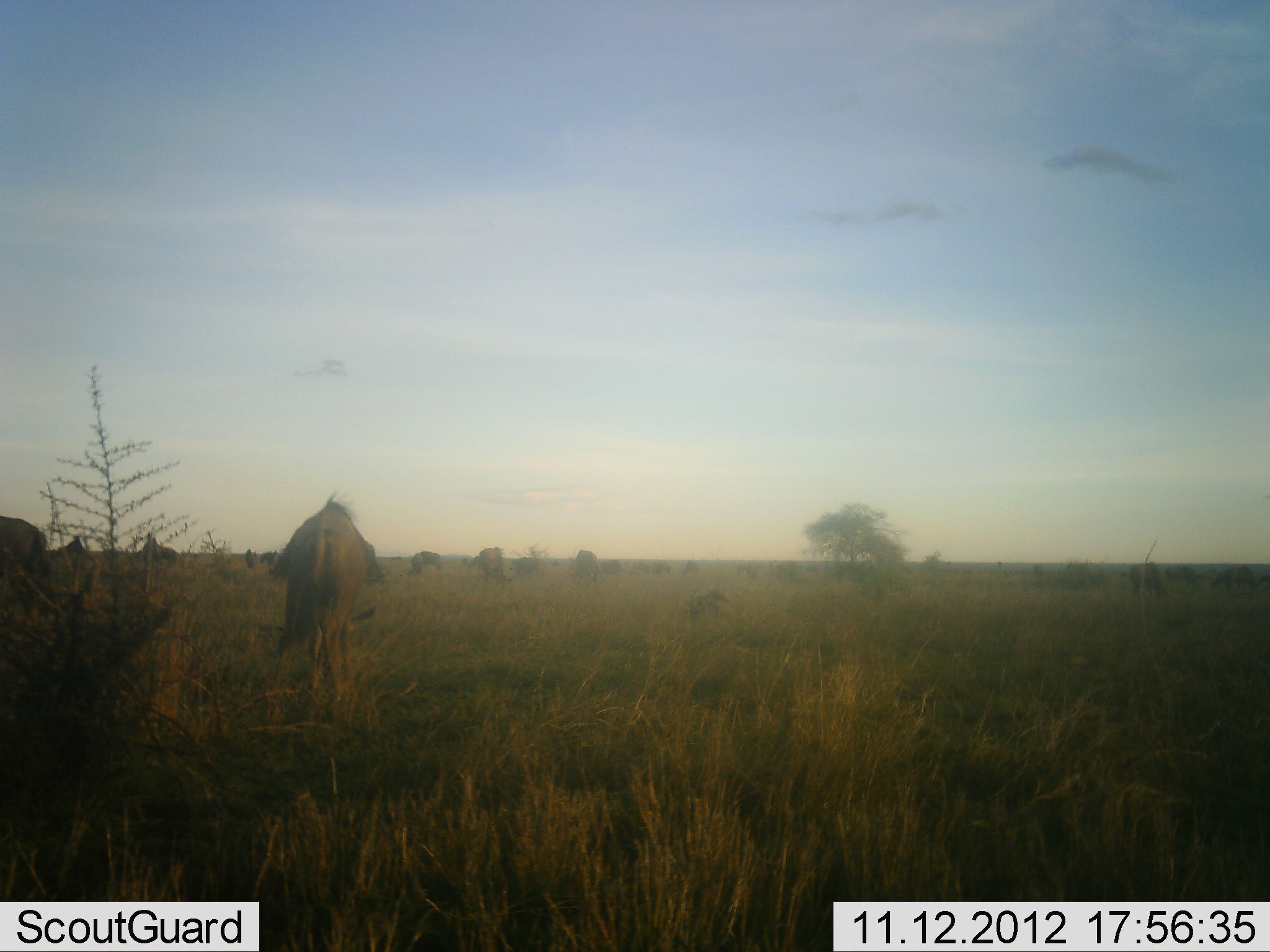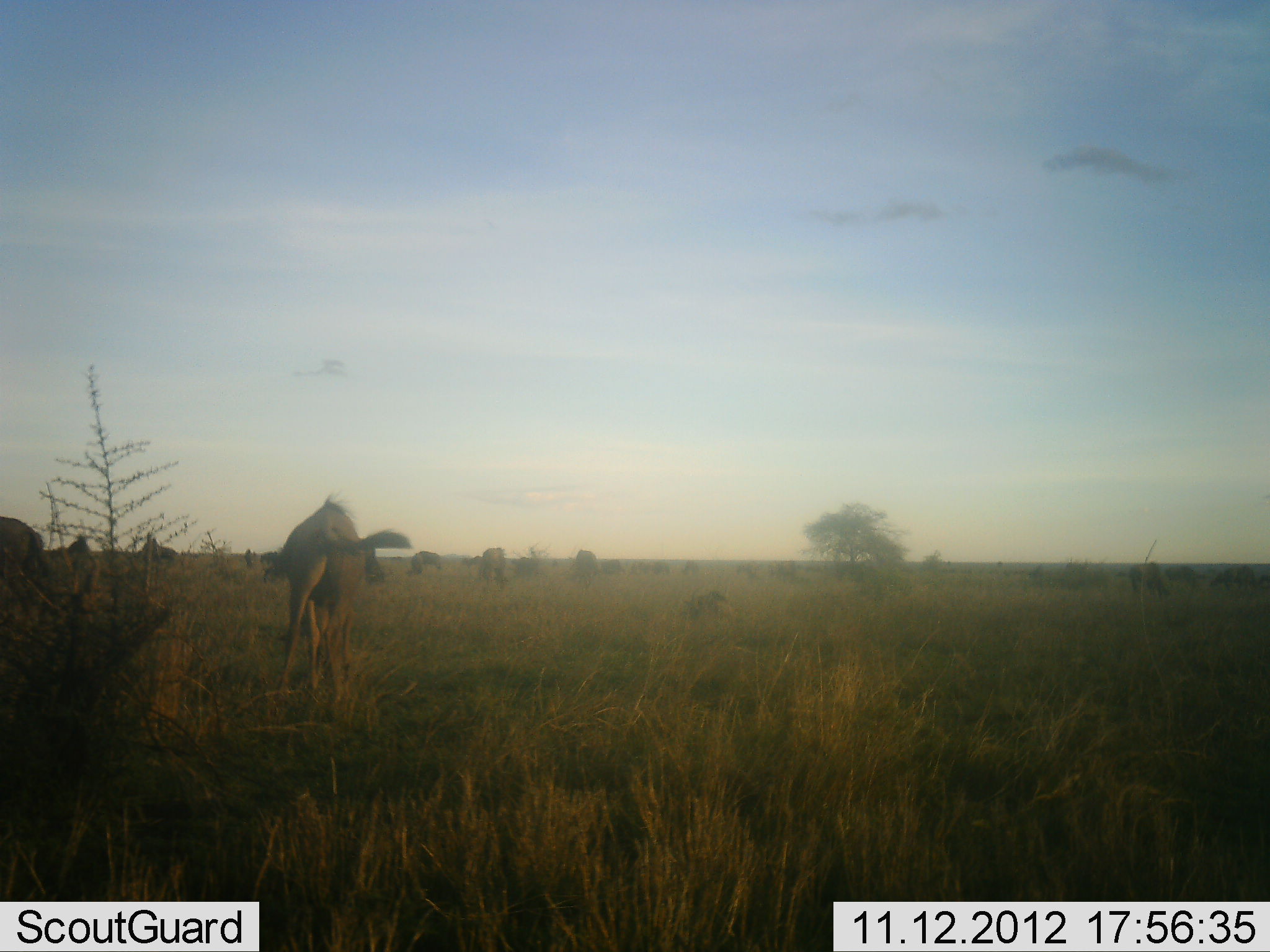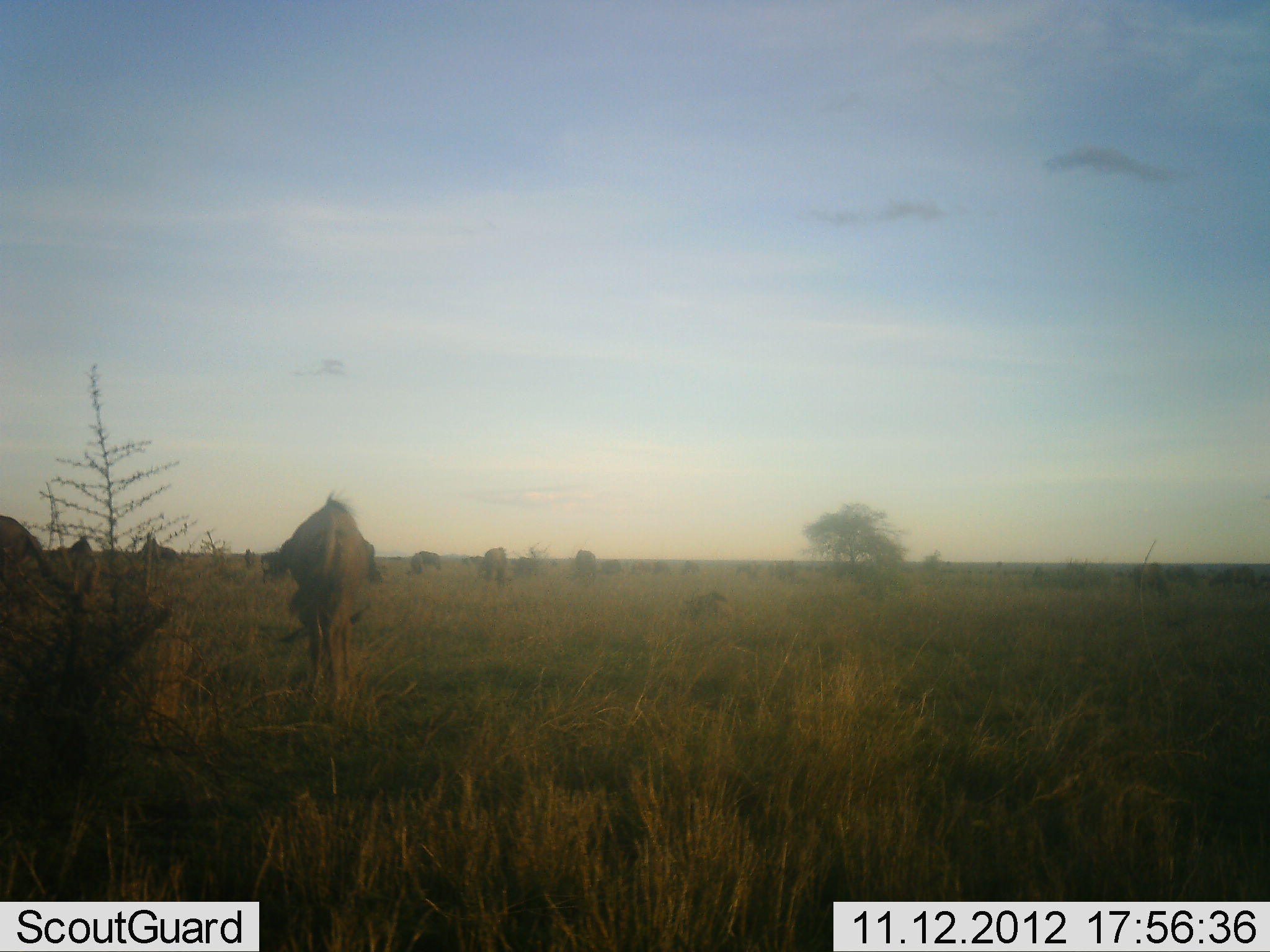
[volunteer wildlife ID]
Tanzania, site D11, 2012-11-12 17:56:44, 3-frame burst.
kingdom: Animalia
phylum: Chordata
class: Mammalia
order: Artiodactyla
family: Bovidae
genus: Connochaetes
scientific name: Connochaetes taurinus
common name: blue wildebeest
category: wildebeest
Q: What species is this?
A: Wildebeest (blue wildebeest) (Connochaetes taurinus).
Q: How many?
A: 11-50.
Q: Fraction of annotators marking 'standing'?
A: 30%.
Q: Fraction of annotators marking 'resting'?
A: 10%.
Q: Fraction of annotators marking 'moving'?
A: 30%.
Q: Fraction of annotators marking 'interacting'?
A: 0%.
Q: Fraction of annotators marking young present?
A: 0%.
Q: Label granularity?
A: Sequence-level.